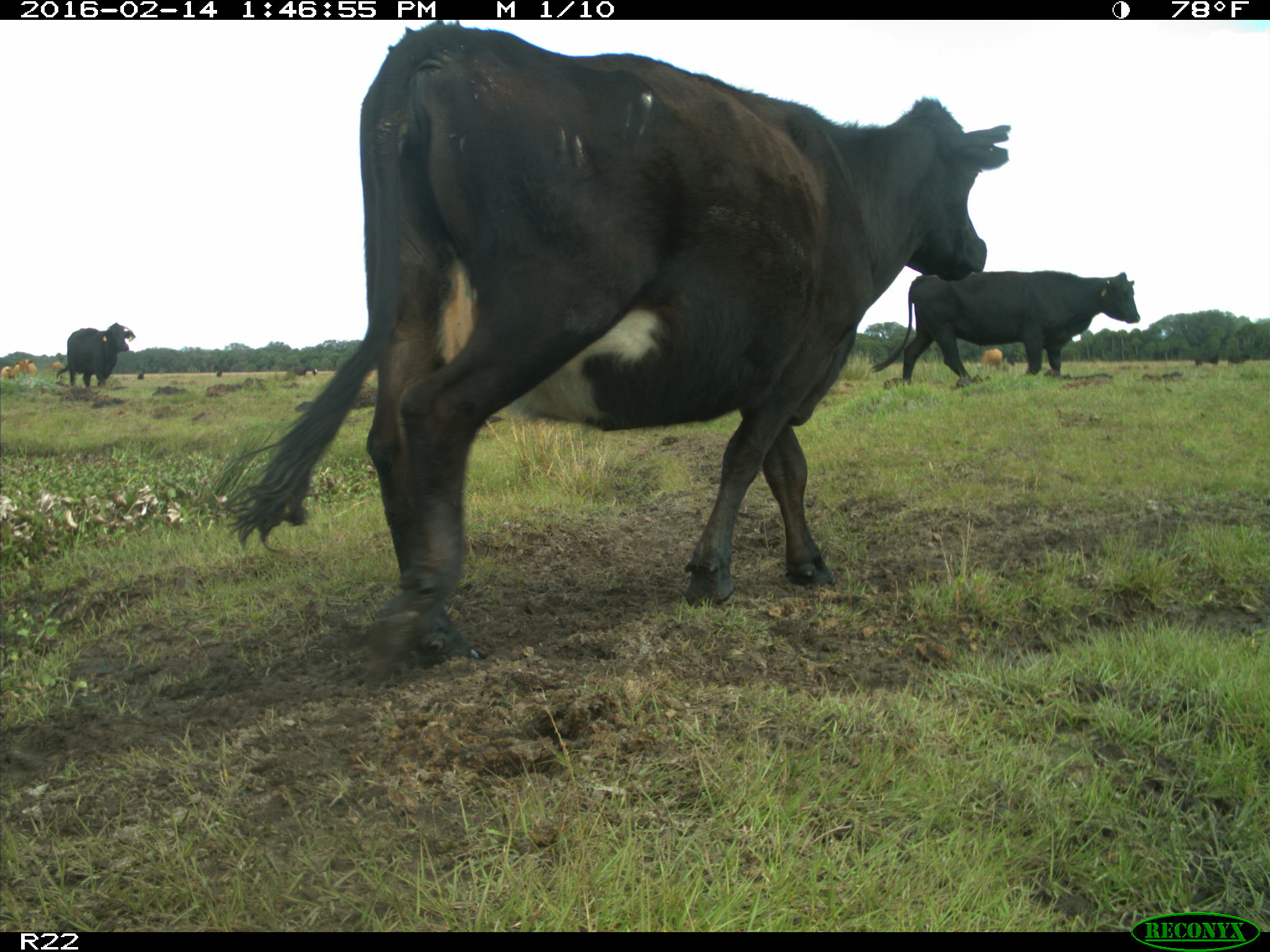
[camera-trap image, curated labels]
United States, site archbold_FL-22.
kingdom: Animalia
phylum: Chordata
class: Mammalia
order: Artiodactyla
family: Bovidae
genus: Bos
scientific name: Bos taurus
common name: domestic cow